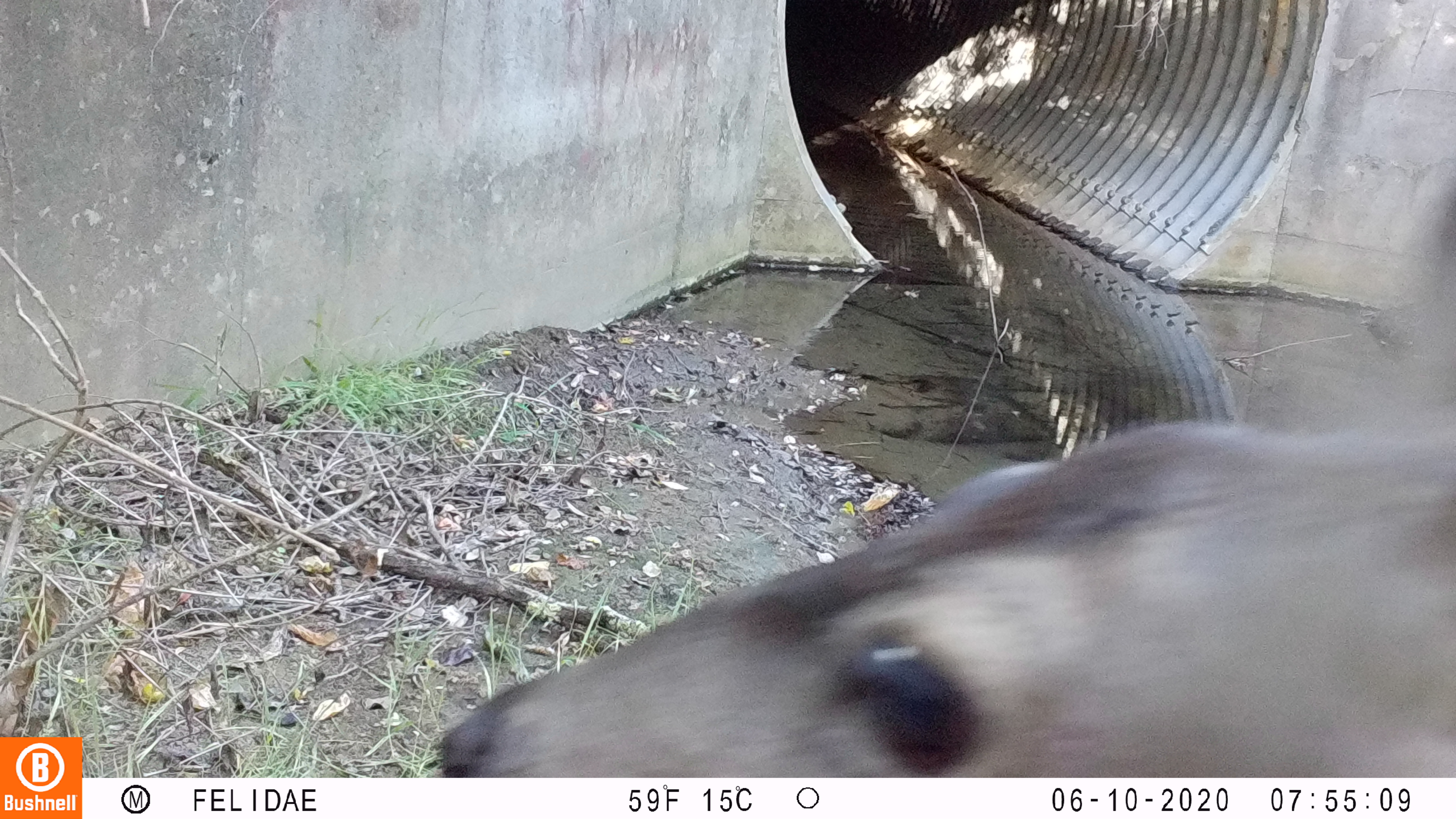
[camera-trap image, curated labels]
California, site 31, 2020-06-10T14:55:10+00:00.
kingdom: Animalia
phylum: Chordata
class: Mammalia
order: Artiodactyla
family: Cervidae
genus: Odocoileus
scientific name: Odocoileus hemionus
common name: mule deer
Mule deer (Odocoileus hemionus).